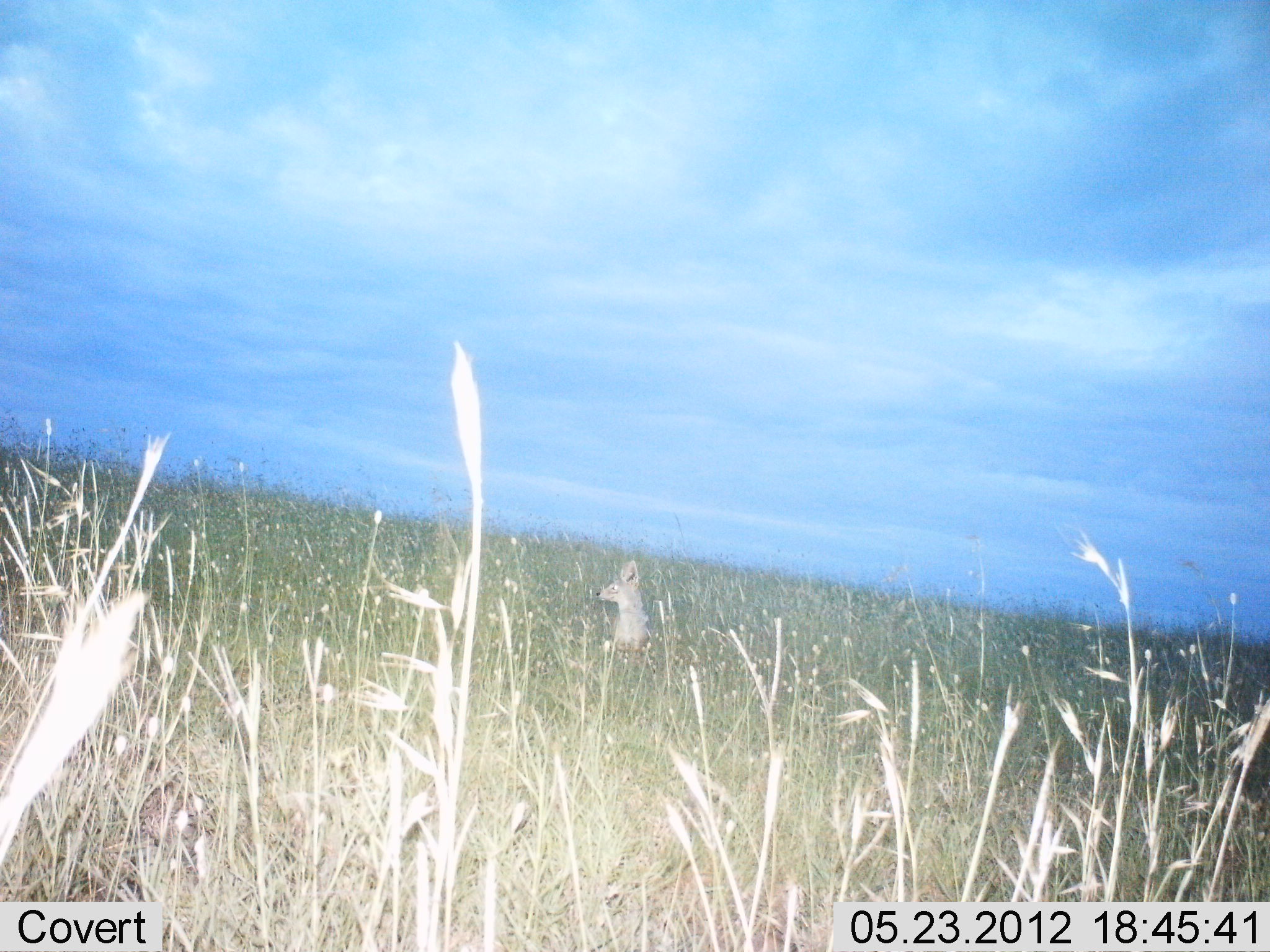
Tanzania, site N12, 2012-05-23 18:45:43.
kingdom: Animalia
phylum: Chordata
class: Mammalia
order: Carnivora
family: Canidae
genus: Otocyon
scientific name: Otocyon megalotis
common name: bat-eared fox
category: batearedfox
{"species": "batearedfox (bat-eared fox) (Otocyon megalotis)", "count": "1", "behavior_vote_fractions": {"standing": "100%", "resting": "0%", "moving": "0%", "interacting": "0%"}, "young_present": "0%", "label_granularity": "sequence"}